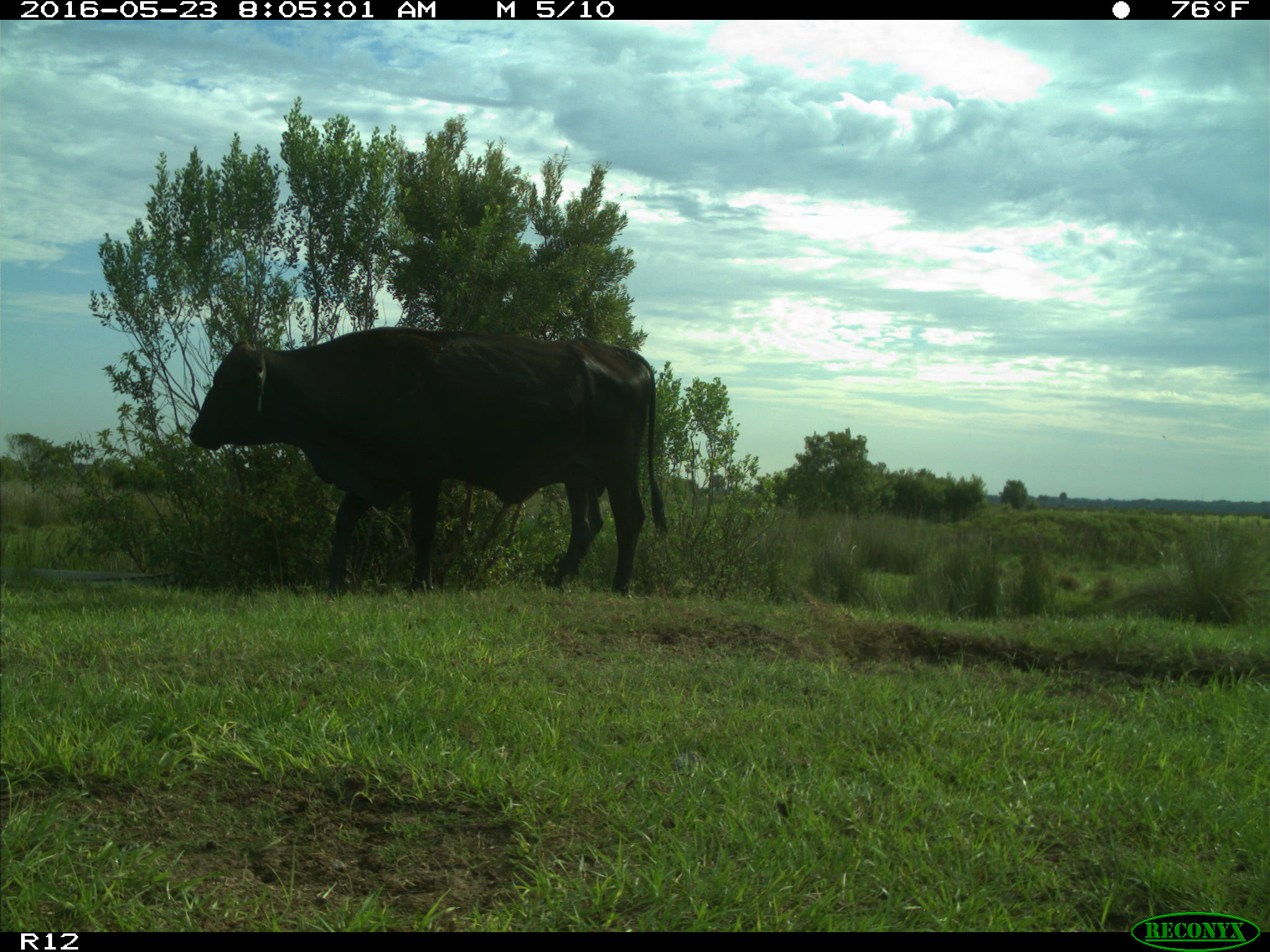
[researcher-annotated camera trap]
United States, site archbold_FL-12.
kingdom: Animalia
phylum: Chordata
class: Mammalia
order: Artiodactyla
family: Bovidae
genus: Bos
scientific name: Bos taurus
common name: domestic cow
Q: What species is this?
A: Bos taurus (domestic cow).